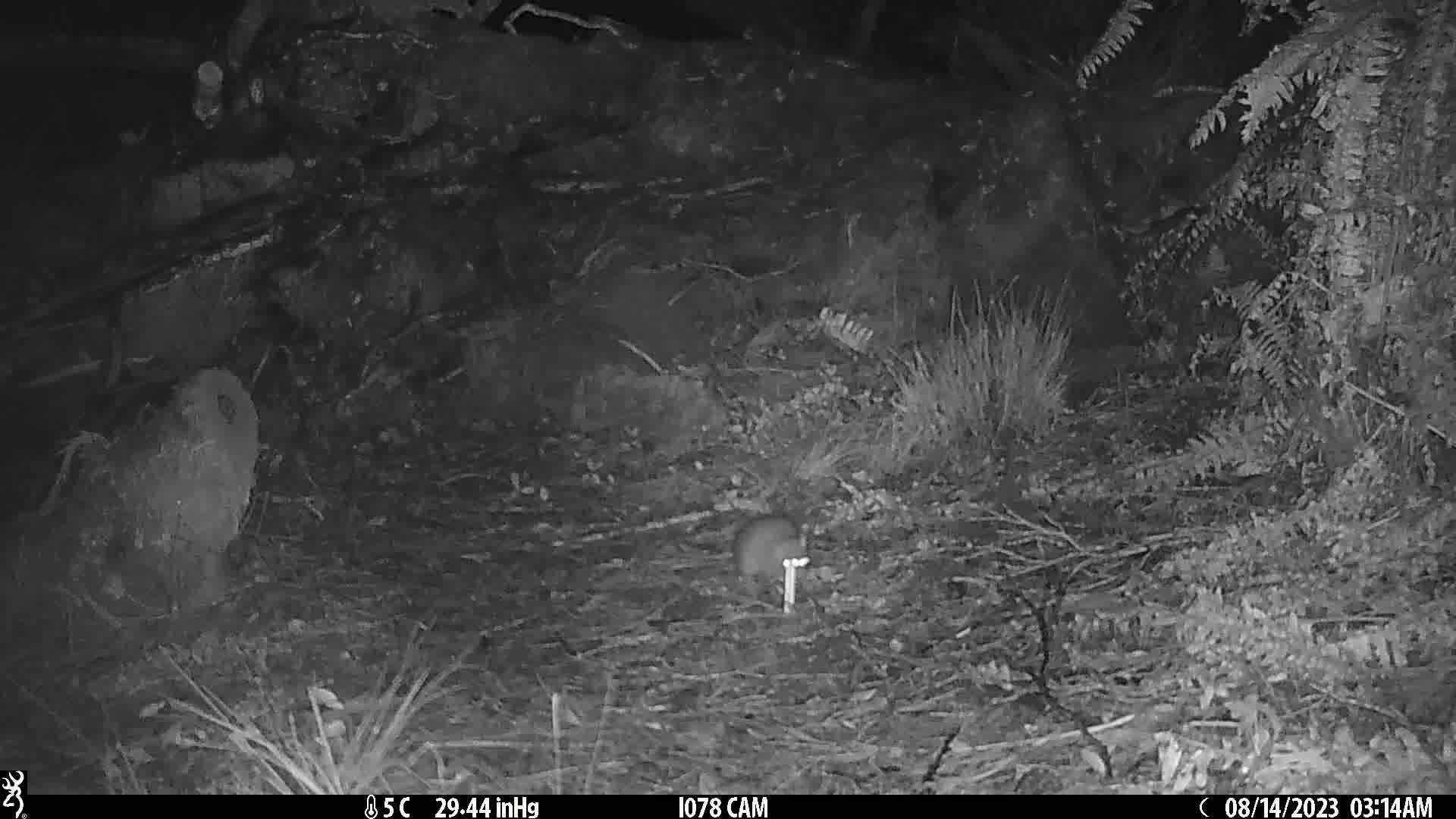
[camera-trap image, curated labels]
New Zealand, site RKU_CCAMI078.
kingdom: Animalia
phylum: Chordata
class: Mammalia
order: Rodentia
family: Muridae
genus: Rattus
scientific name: Rattus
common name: rat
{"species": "rat (Rattus)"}